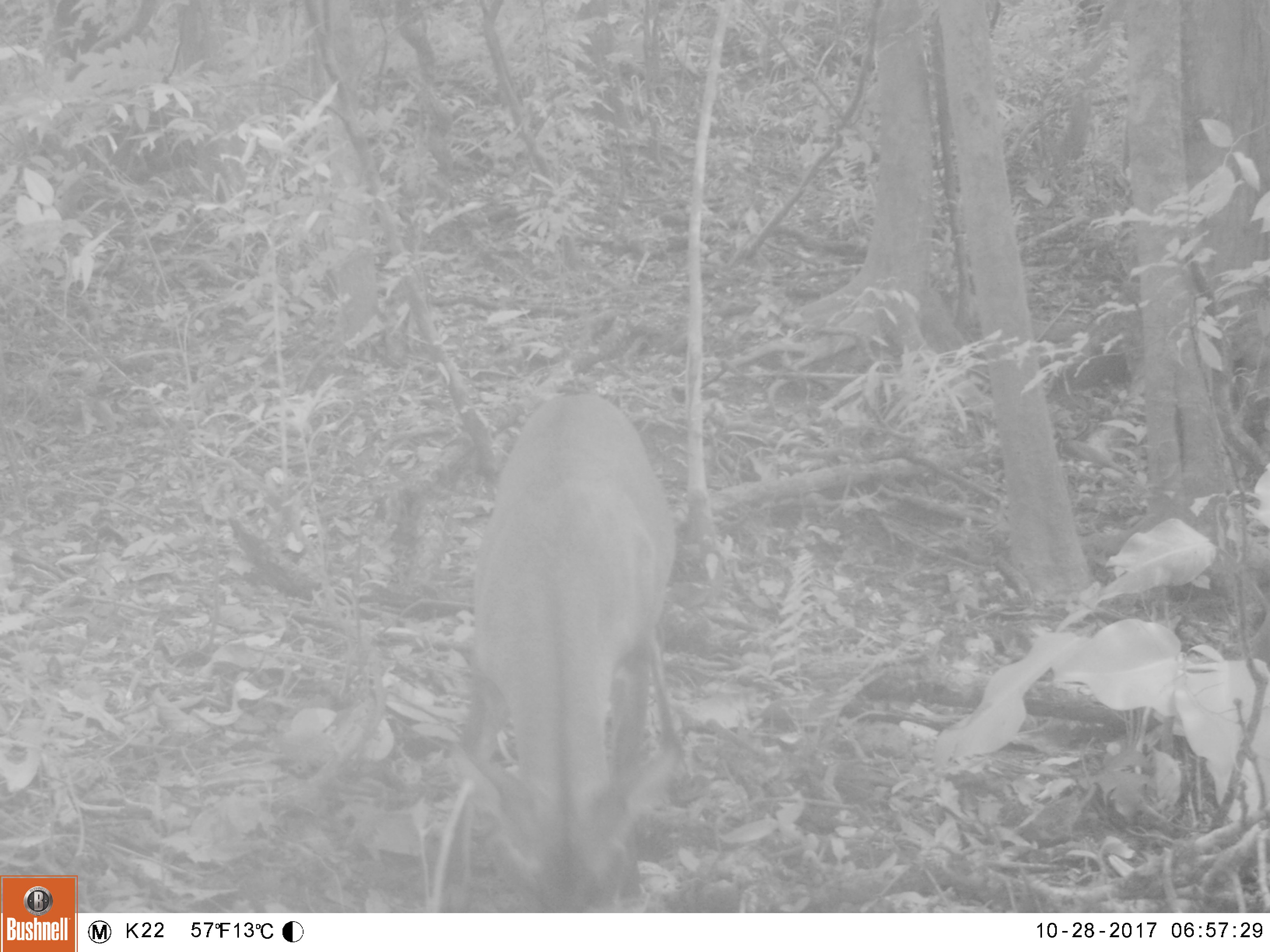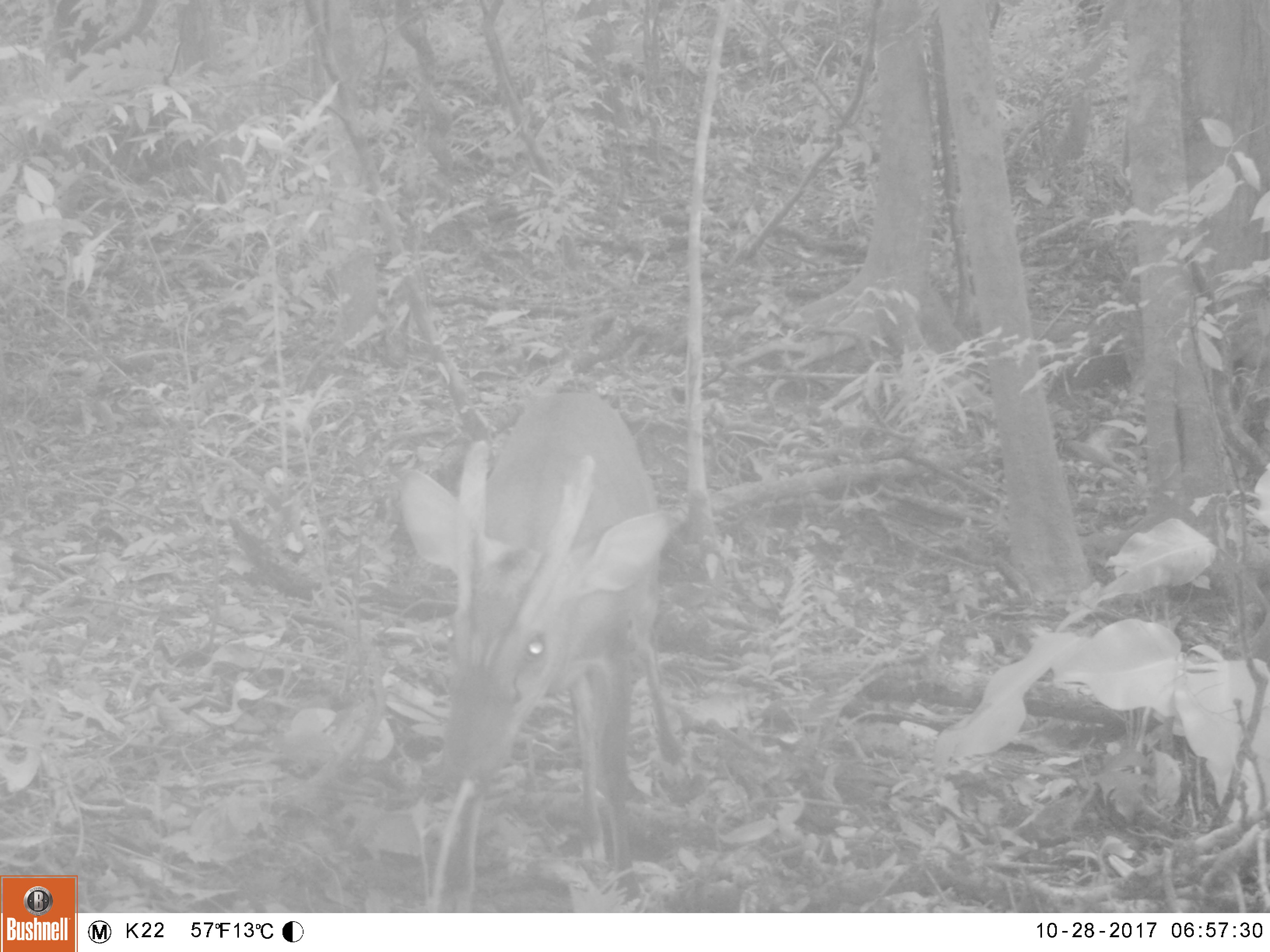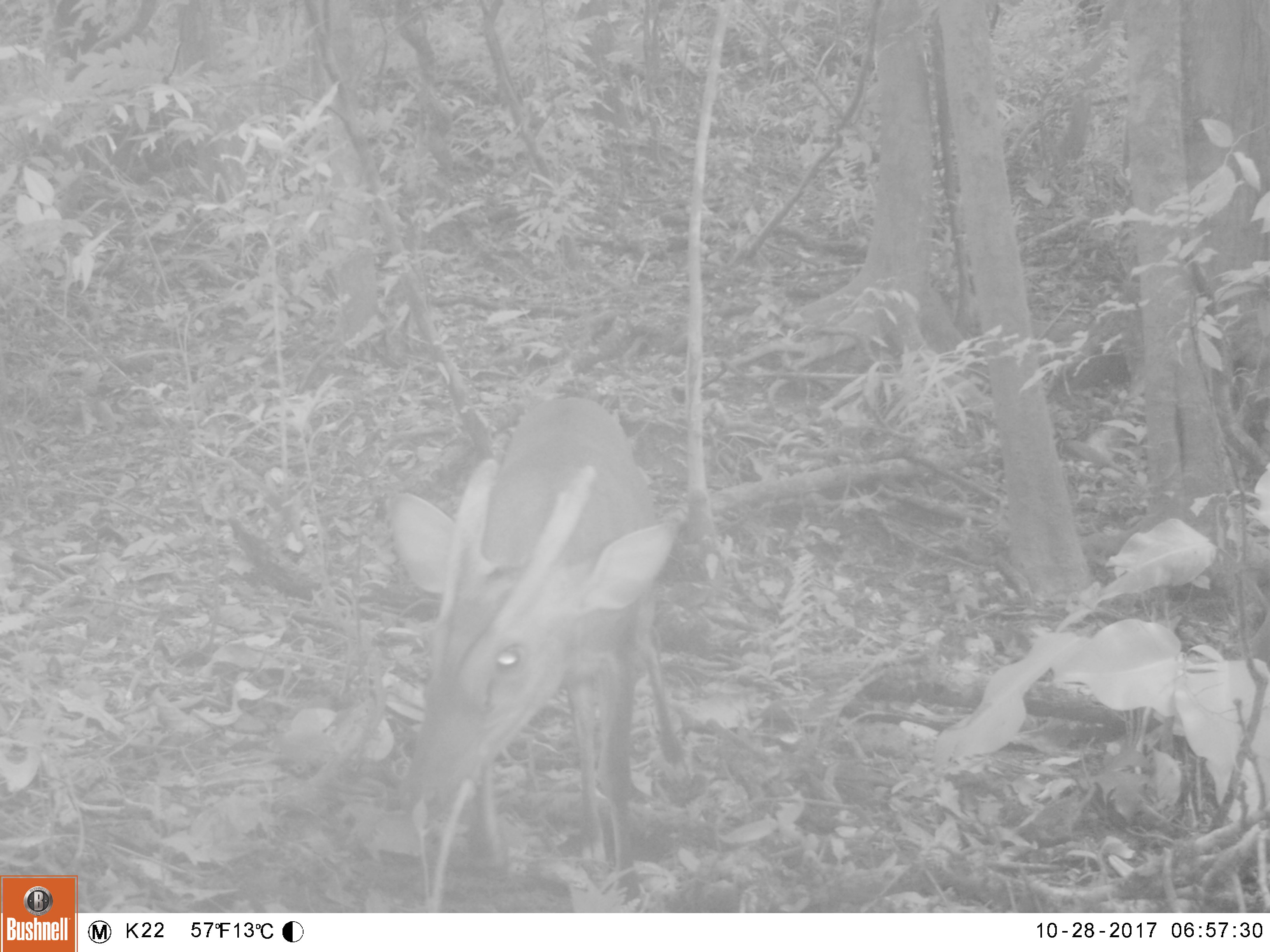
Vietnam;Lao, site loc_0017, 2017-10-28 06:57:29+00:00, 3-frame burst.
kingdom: Animalia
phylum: Chordata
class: Mammalia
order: Artiodactyla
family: Cervidae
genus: Muntiacus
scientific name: Muntiacus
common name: muntjacs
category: unidentified muntjac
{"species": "unidentified muntjac (muntjacs) (Muntiacus)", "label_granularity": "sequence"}